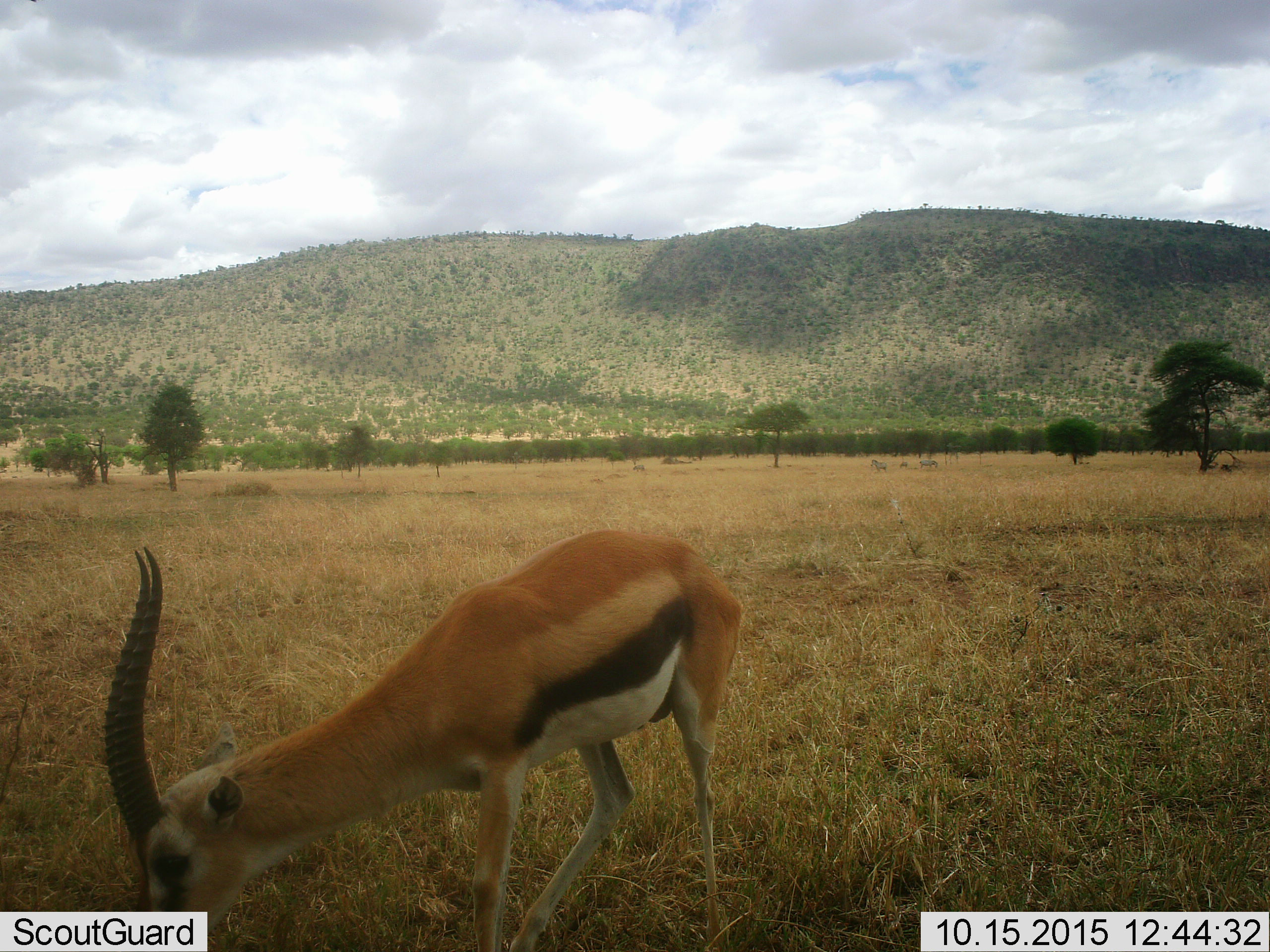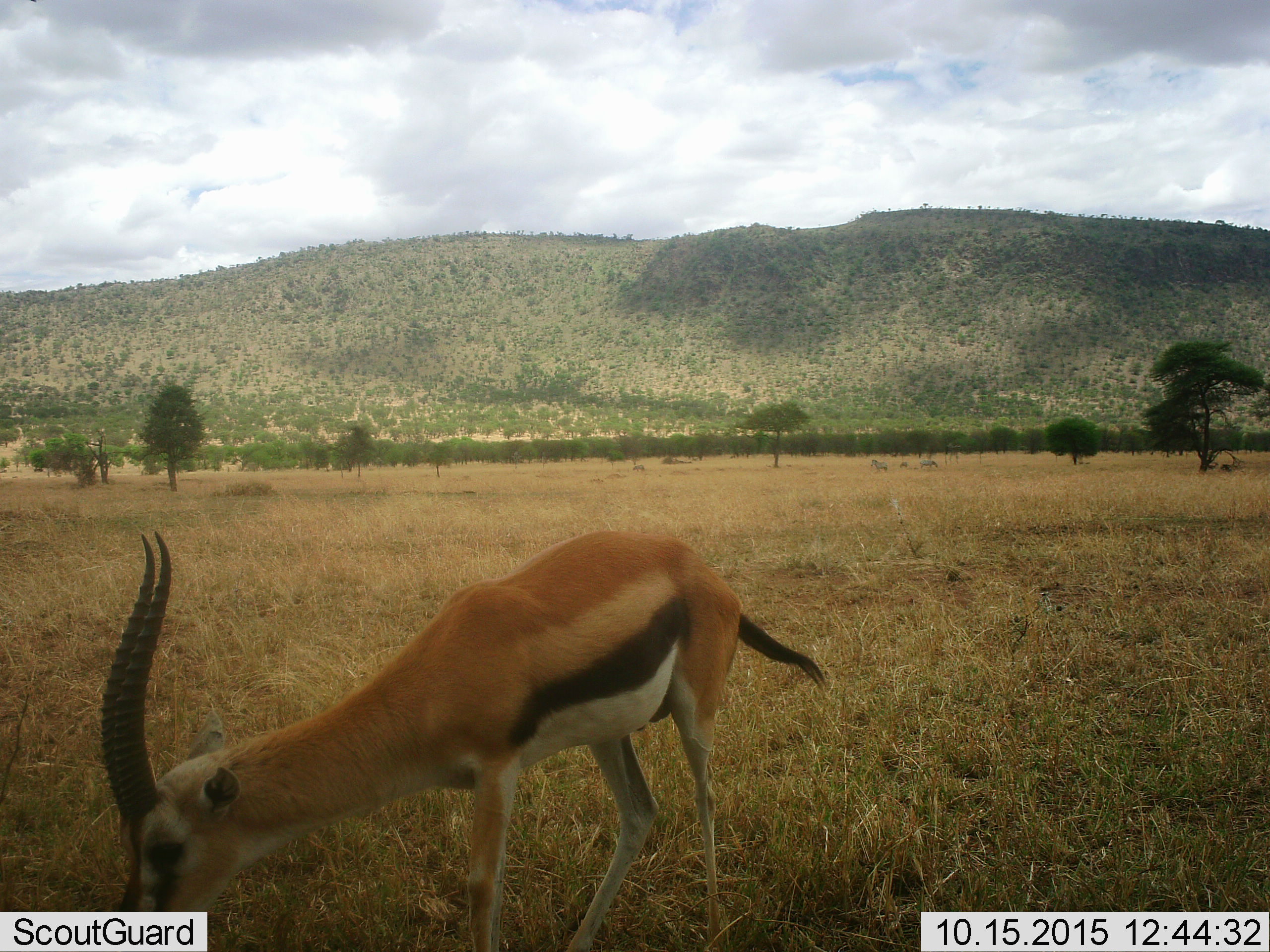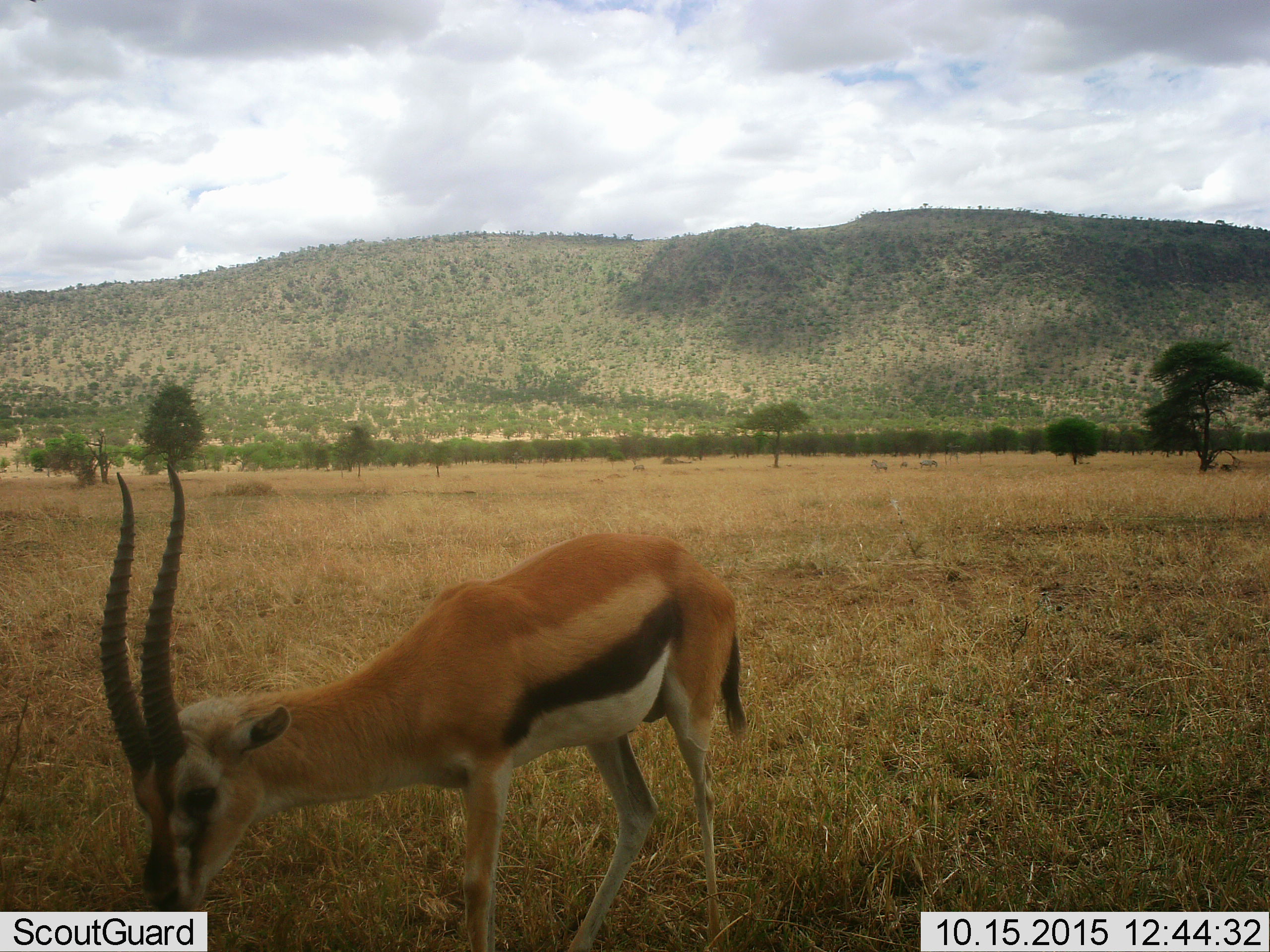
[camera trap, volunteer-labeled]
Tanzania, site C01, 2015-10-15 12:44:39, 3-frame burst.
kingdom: Animalia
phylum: Chordata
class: Mammalia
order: Artiodactyla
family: Bovidae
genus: Eudorcas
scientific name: Eudorcas thomsonii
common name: thomson's gazelle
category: gazellethomsons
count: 1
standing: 41%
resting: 6%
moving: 6%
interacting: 0%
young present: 6%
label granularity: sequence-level